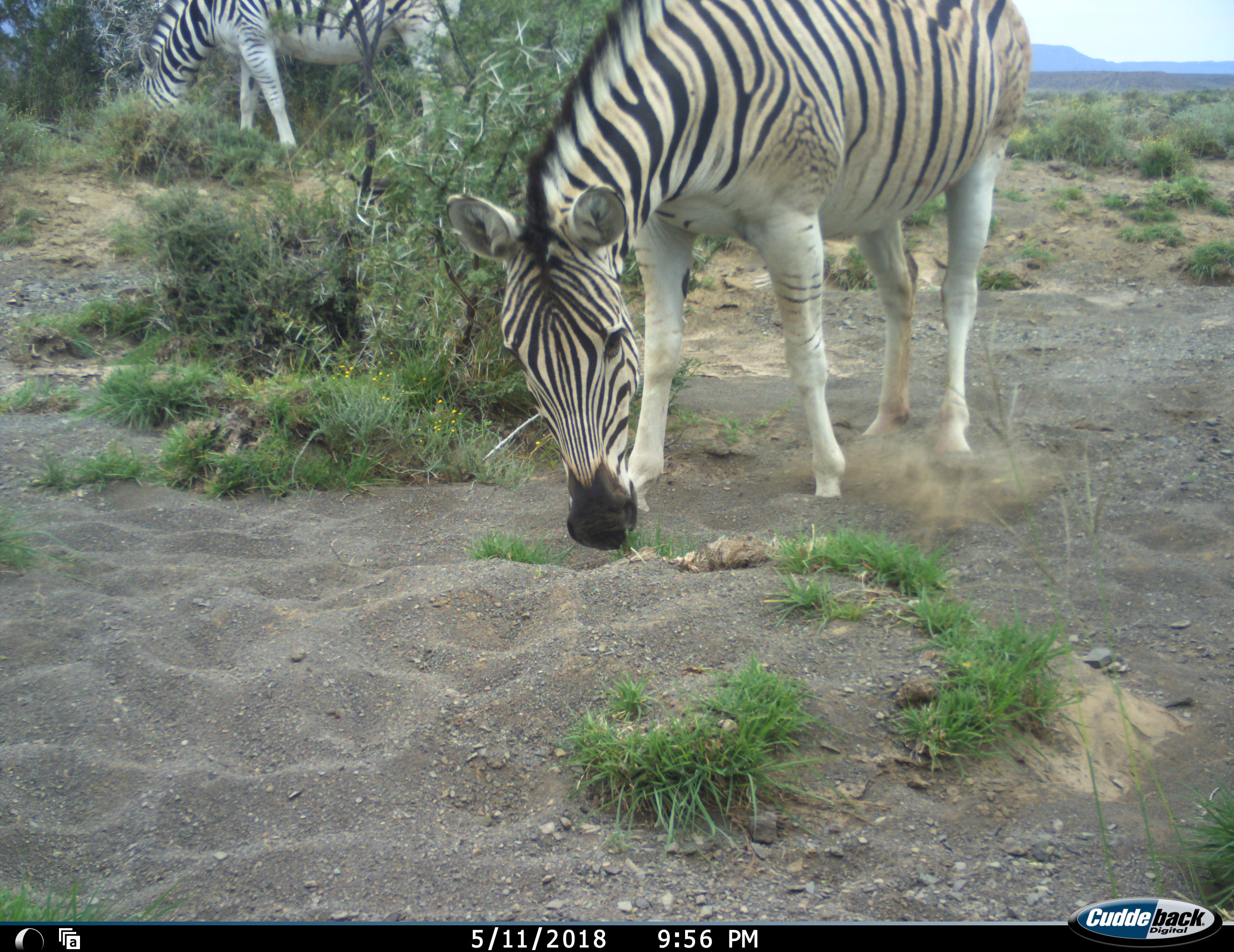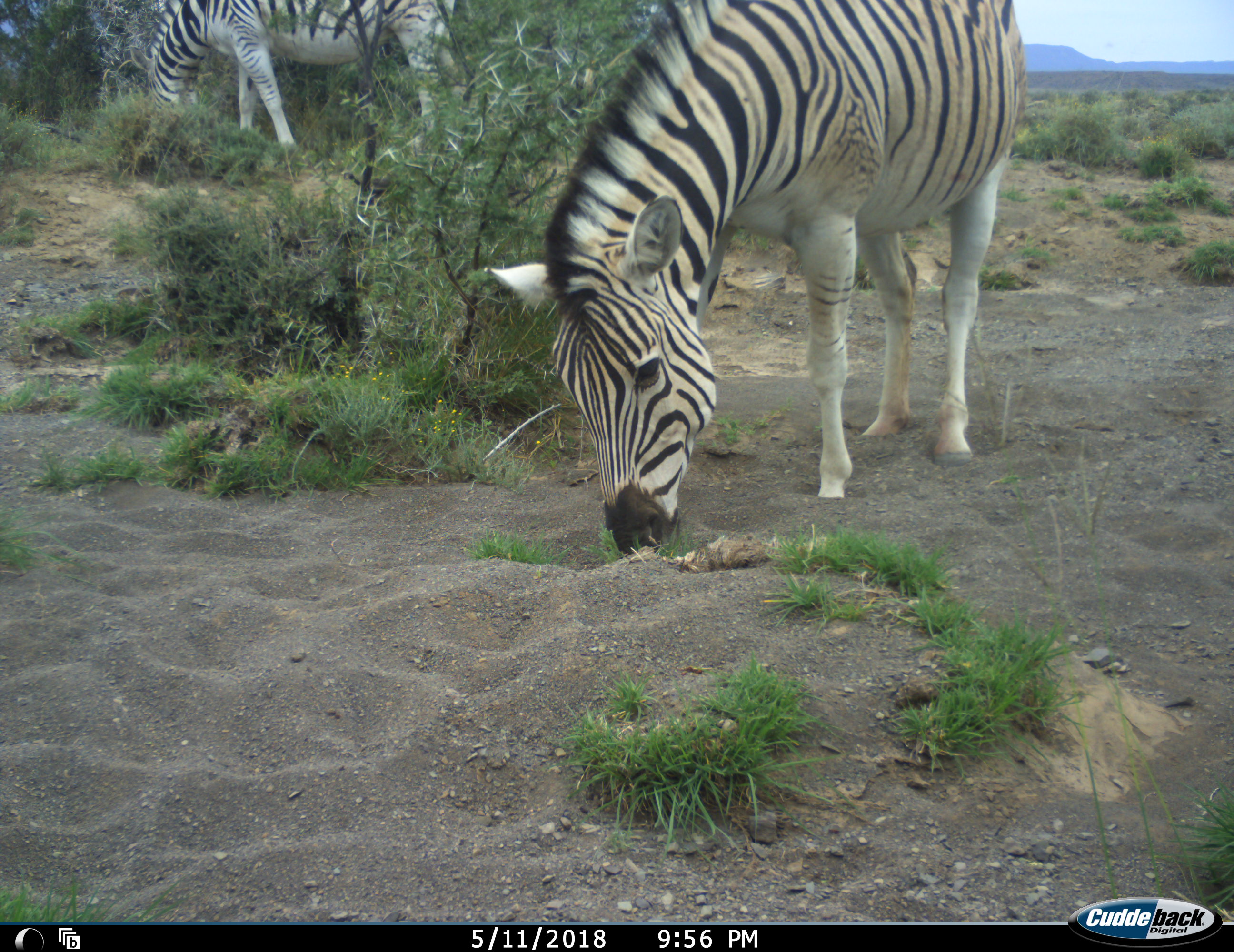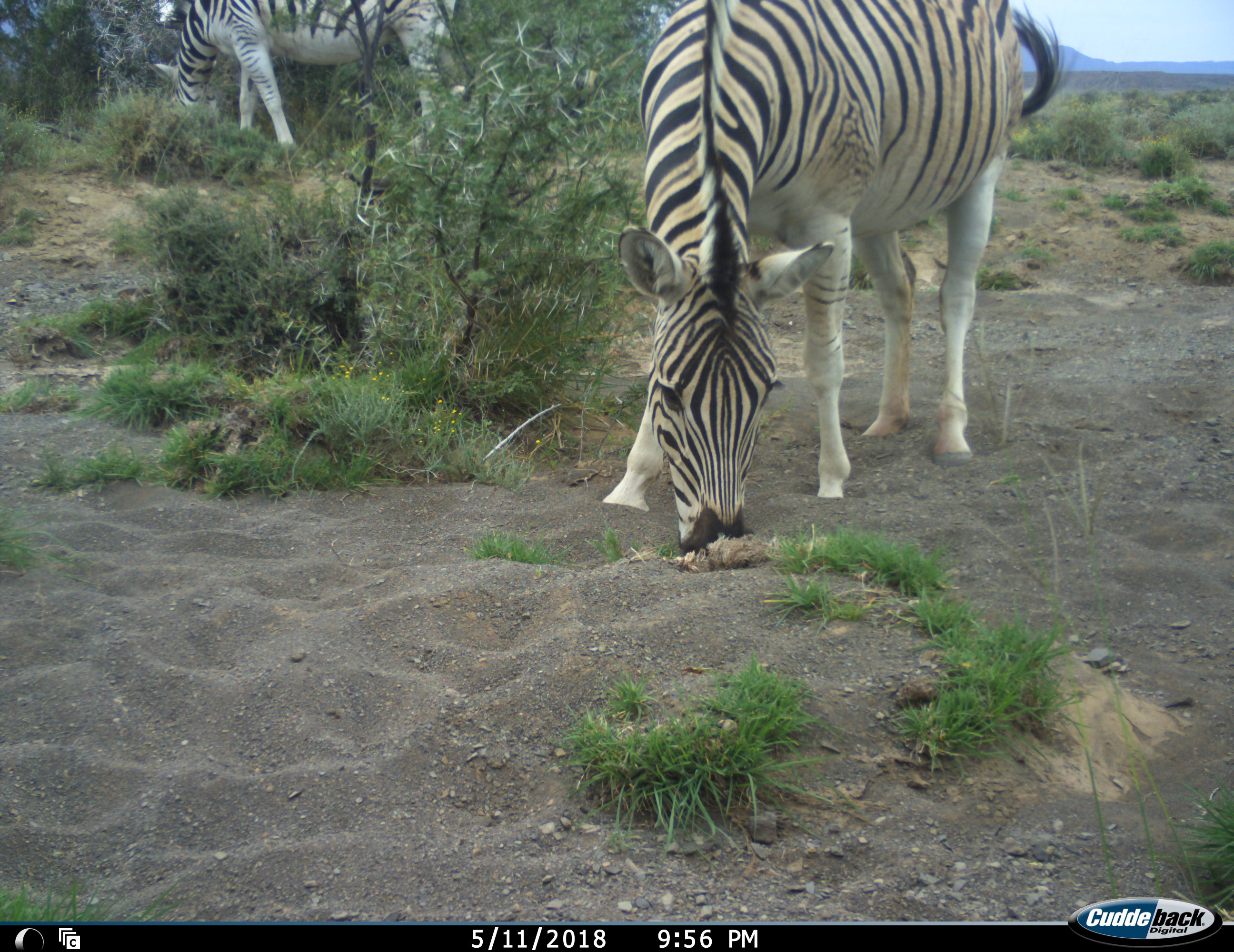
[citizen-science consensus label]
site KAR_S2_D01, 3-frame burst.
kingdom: Animalia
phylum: Chordata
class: Mammalia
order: Perissodactyla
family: Equidae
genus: Equus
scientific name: Equus quagga burchellii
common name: burchell's zebra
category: zebraburchells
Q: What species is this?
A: Zebraburchells (burchell's zebra) (Equus quagga burchellii).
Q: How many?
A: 2.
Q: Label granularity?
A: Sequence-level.